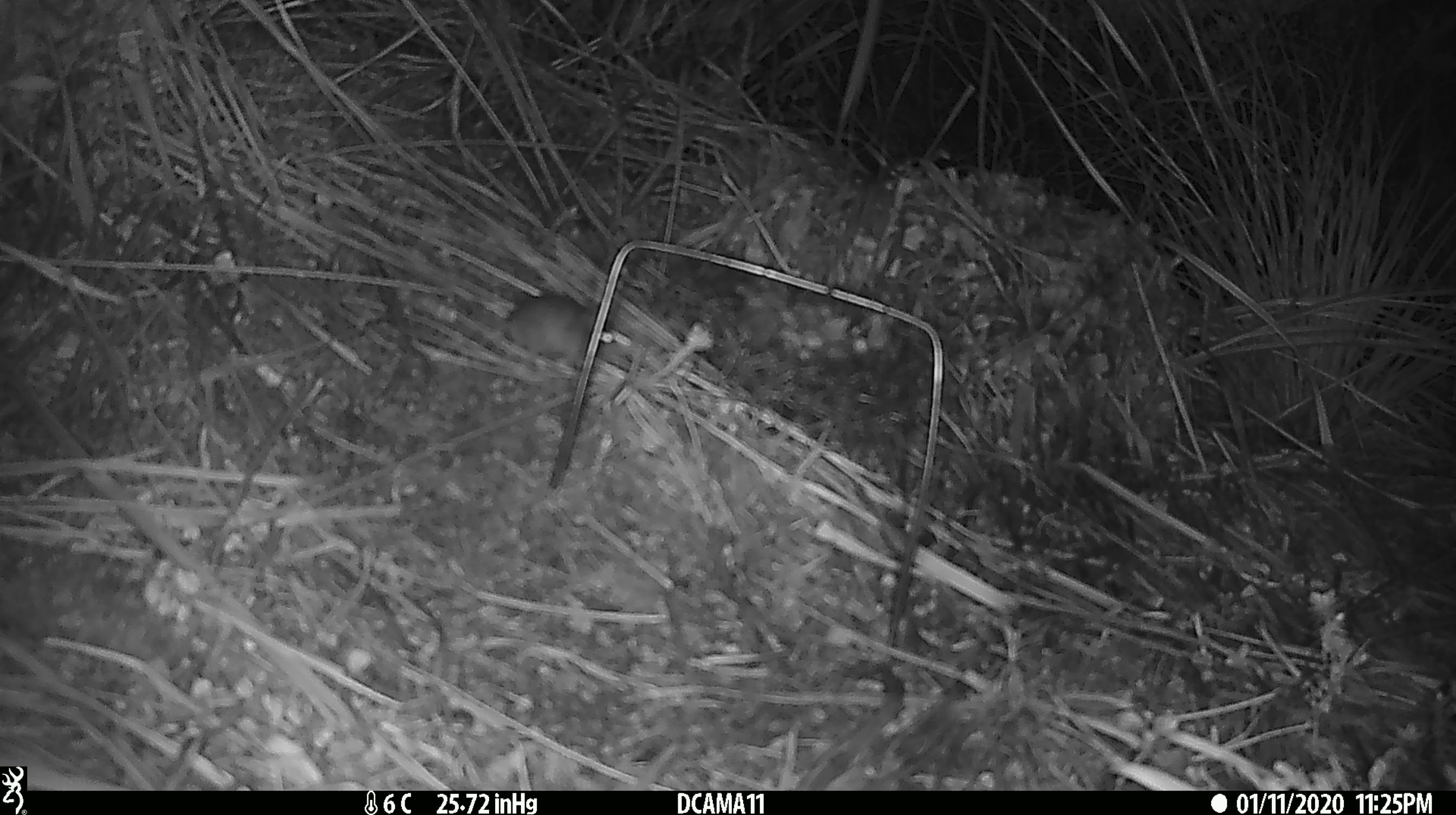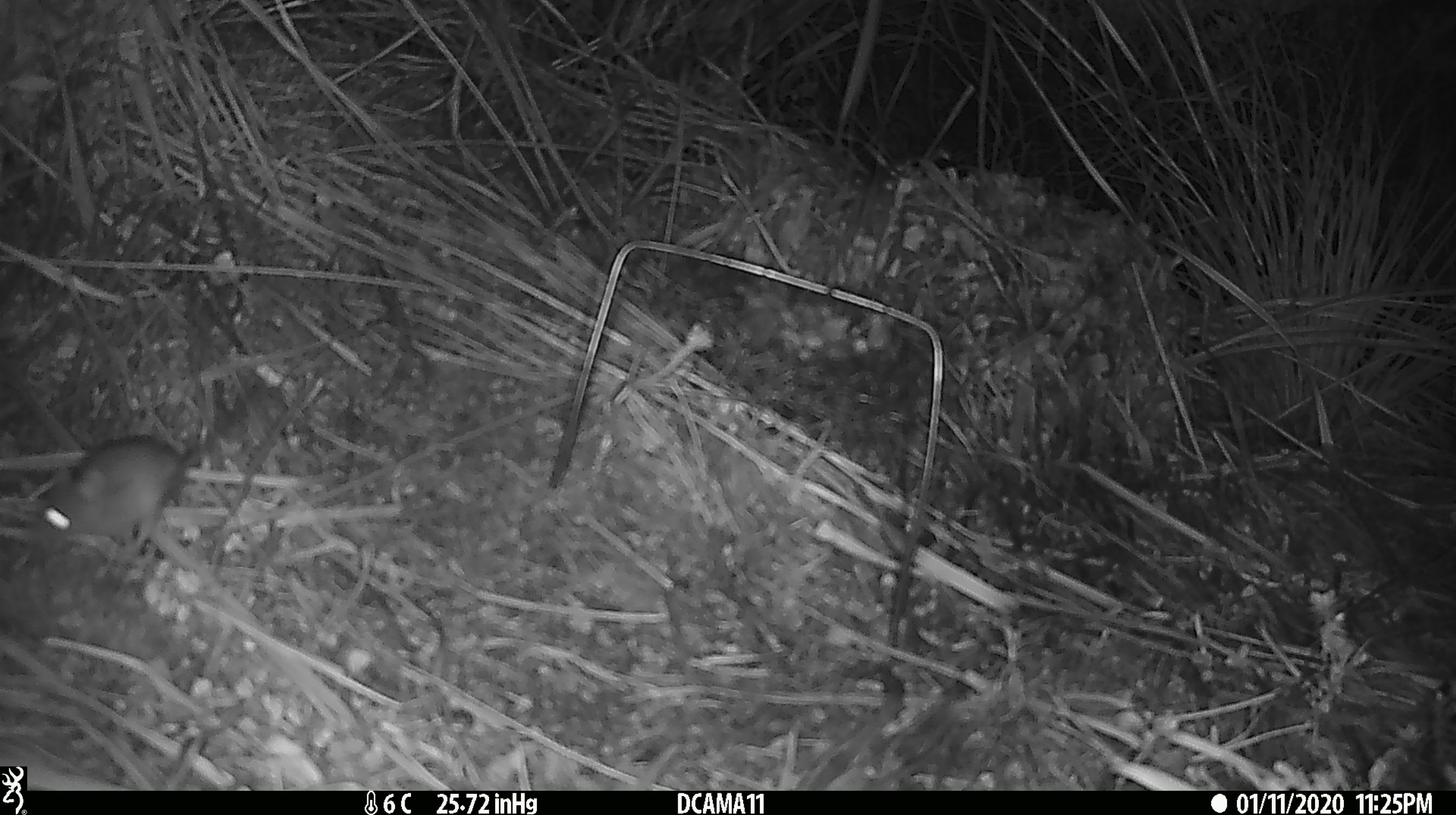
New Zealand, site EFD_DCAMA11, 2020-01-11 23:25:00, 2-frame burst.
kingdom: Animalia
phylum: Chordata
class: Mammalia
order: Rodentia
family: Muridae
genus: Mus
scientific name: Mus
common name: mouse